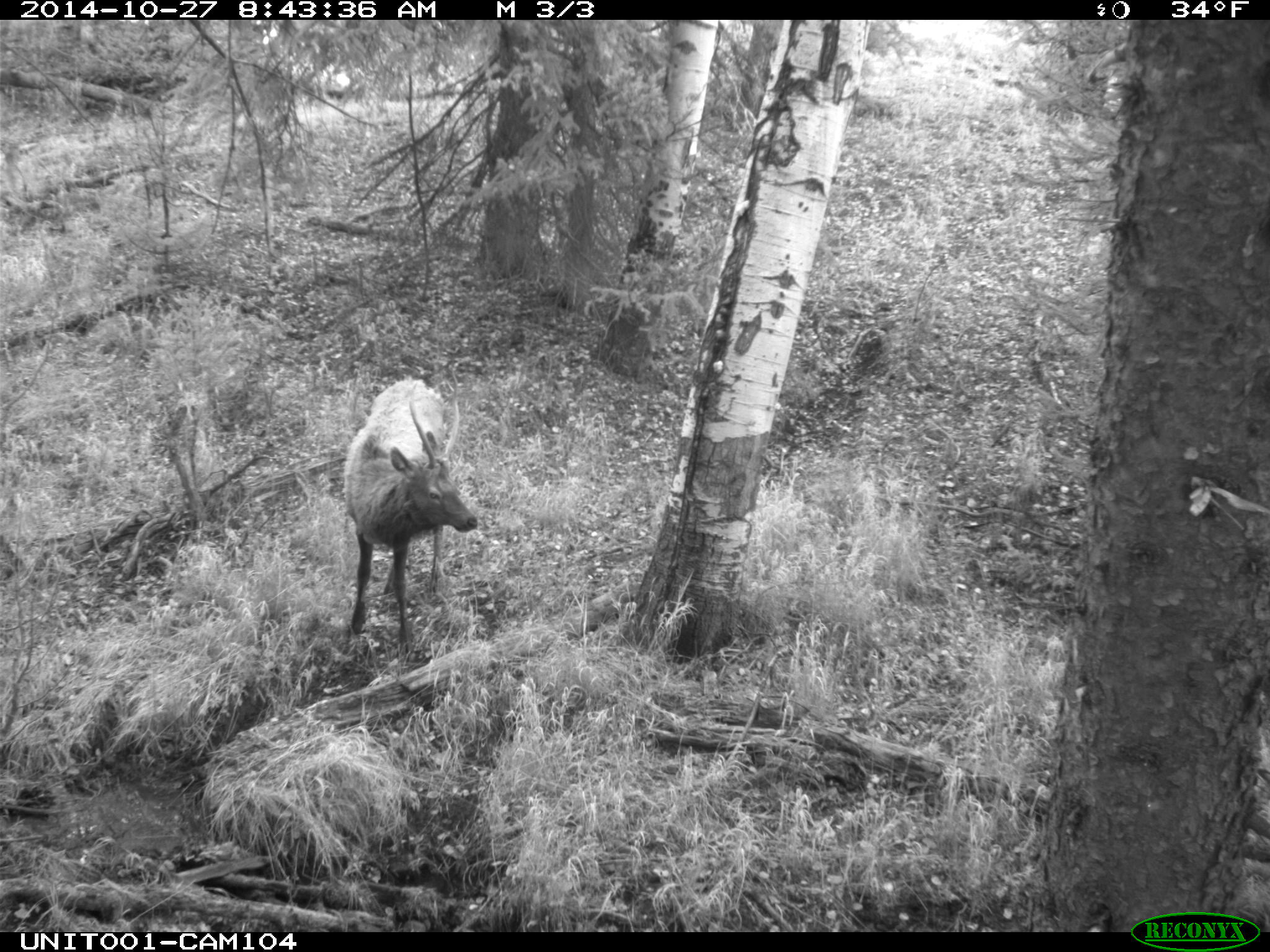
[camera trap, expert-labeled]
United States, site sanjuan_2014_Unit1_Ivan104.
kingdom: Animalia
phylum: Chordata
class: Mammalia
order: Artiodactyla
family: Cervidae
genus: Cervus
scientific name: Cervus elaphus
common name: red deer